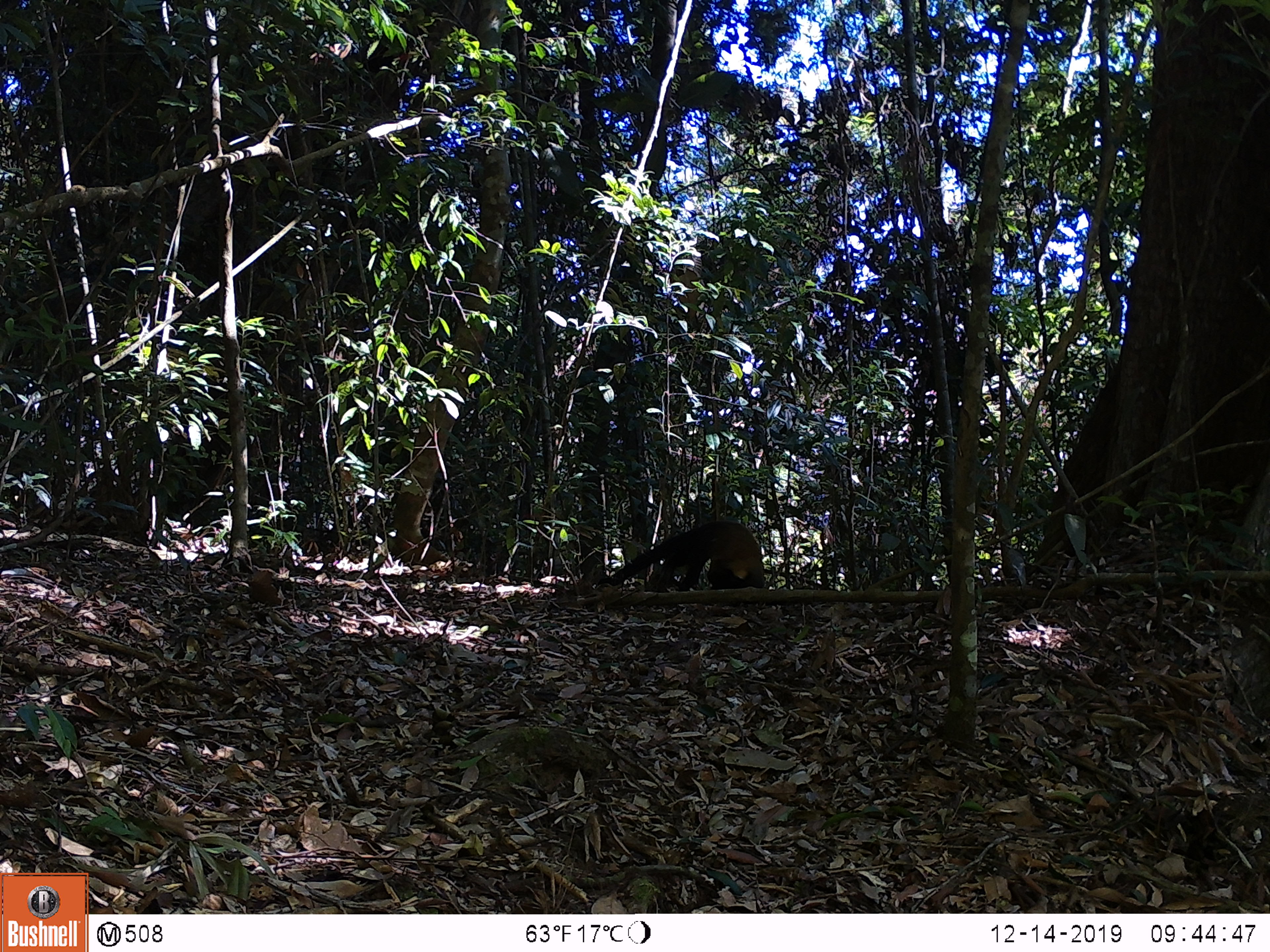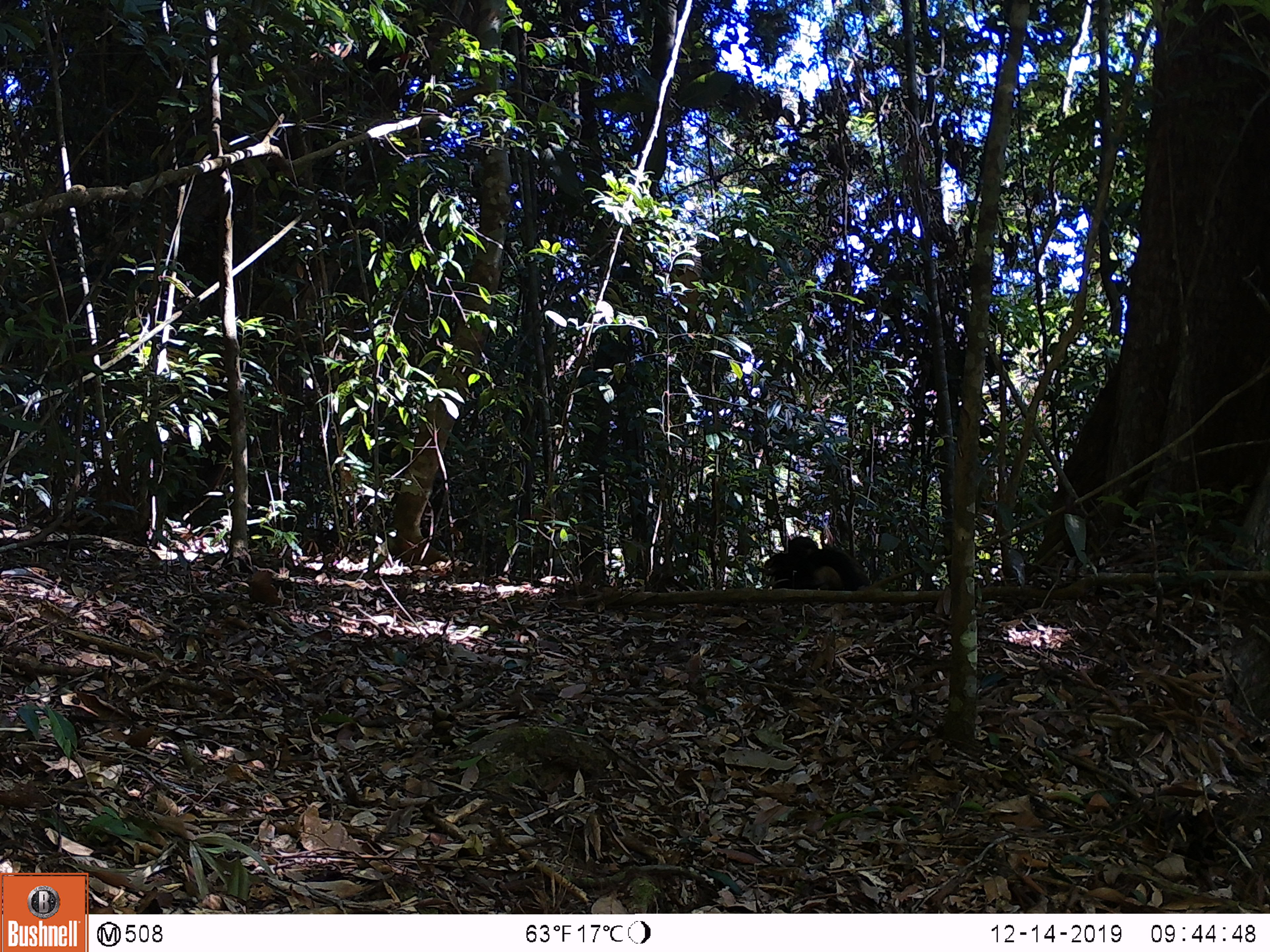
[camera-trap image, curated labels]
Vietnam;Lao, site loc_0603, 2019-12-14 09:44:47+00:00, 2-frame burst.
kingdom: Animalia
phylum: Chordata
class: Mammalia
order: Carnivora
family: Mustelidae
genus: Martes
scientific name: Martes flavigula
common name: yellow-throated marten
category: yellow throated marten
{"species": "yellow throated marten (yellow-throated marten) (Martes flavigula)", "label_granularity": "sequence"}